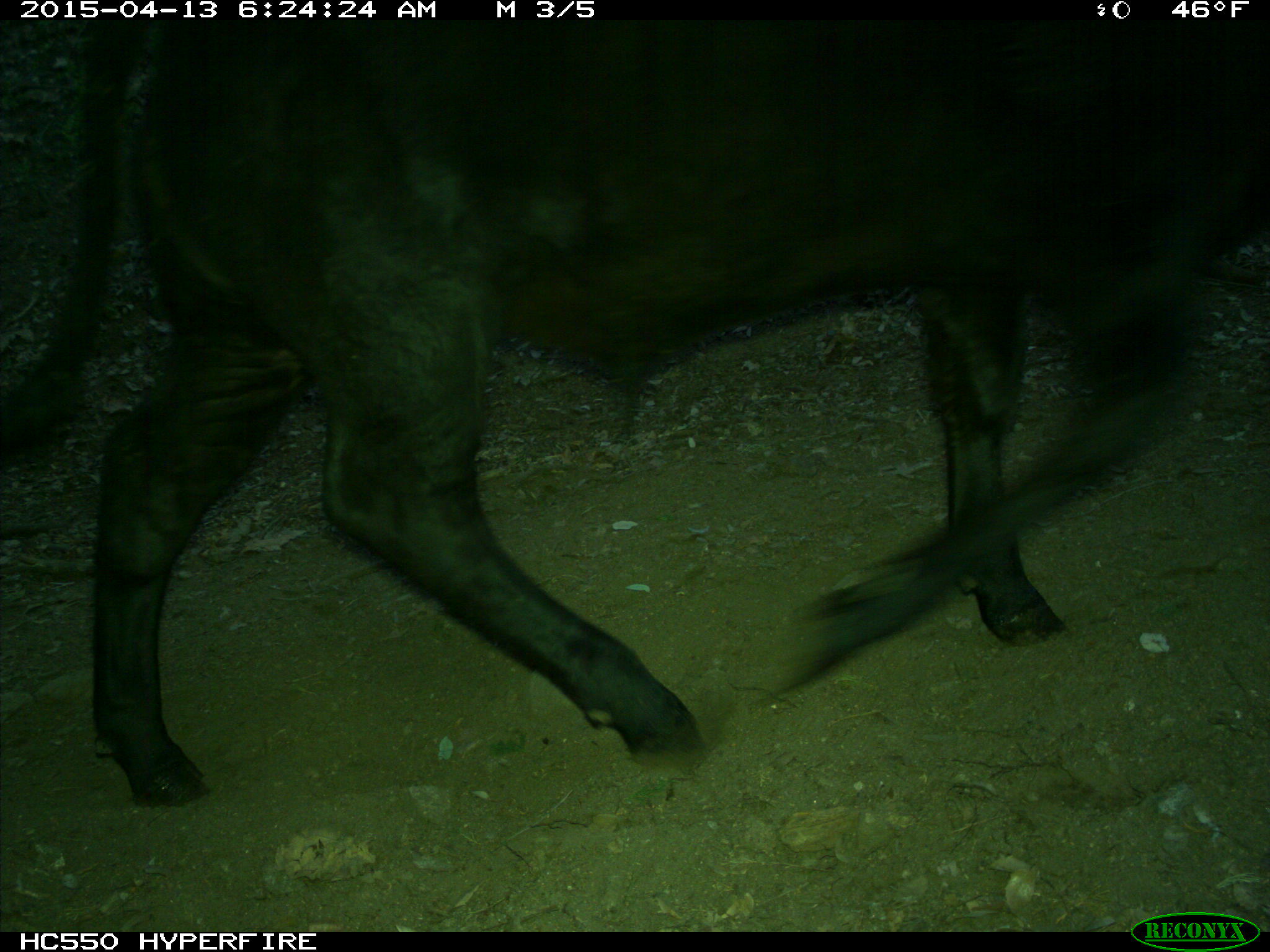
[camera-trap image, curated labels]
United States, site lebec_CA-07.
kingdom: Animalia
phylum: Chordata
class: Mammalia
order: Artiodactyla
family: Bovidae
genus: Bos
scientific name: Bos taurus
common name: domestic cow